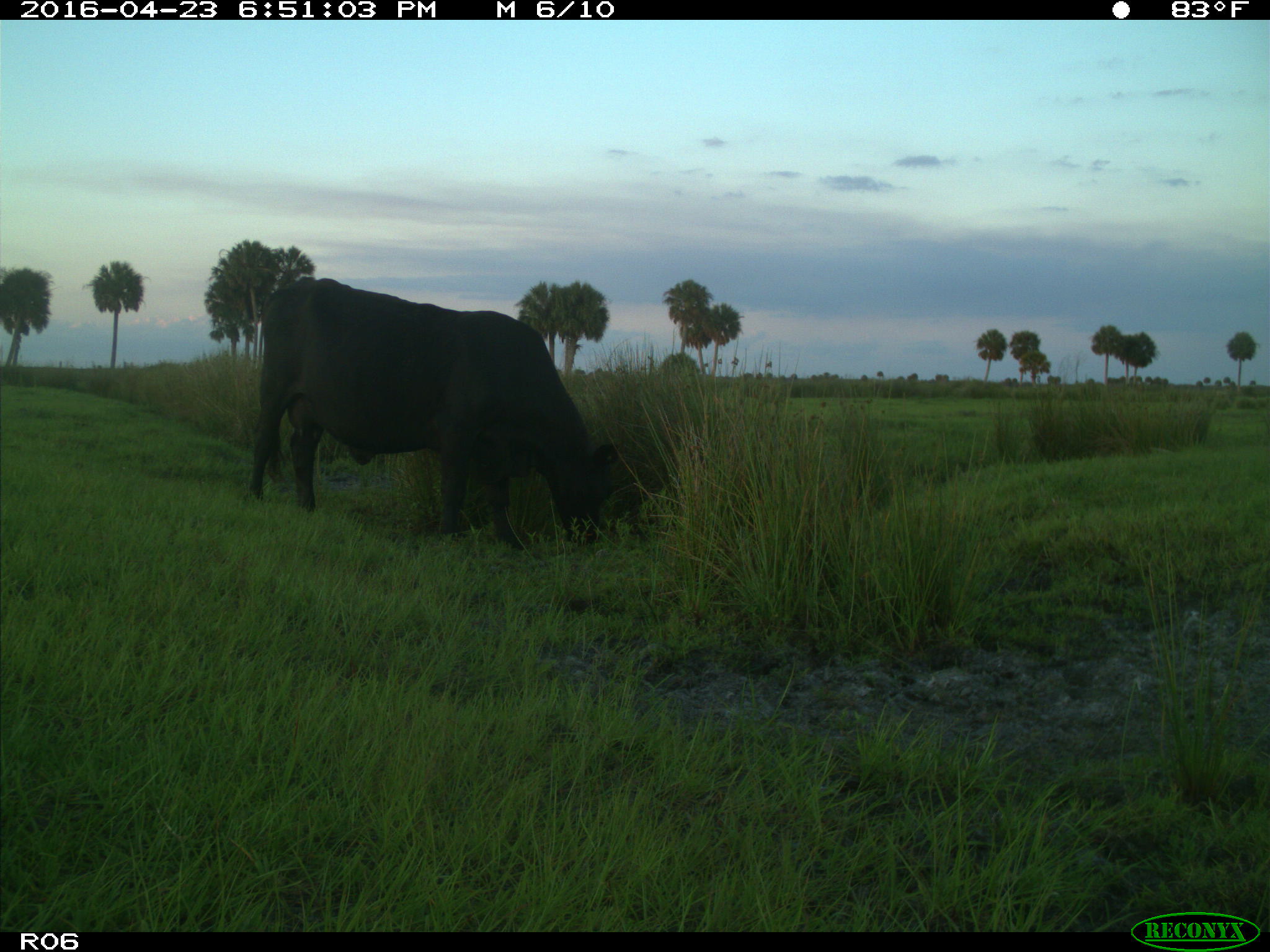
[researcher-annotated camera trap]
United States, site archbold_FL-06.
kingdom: Animalia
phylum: Chordata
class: Mammalia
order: Artiodactyla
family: Bovidae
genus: Bos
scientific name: Bos taurus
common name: domestic cow